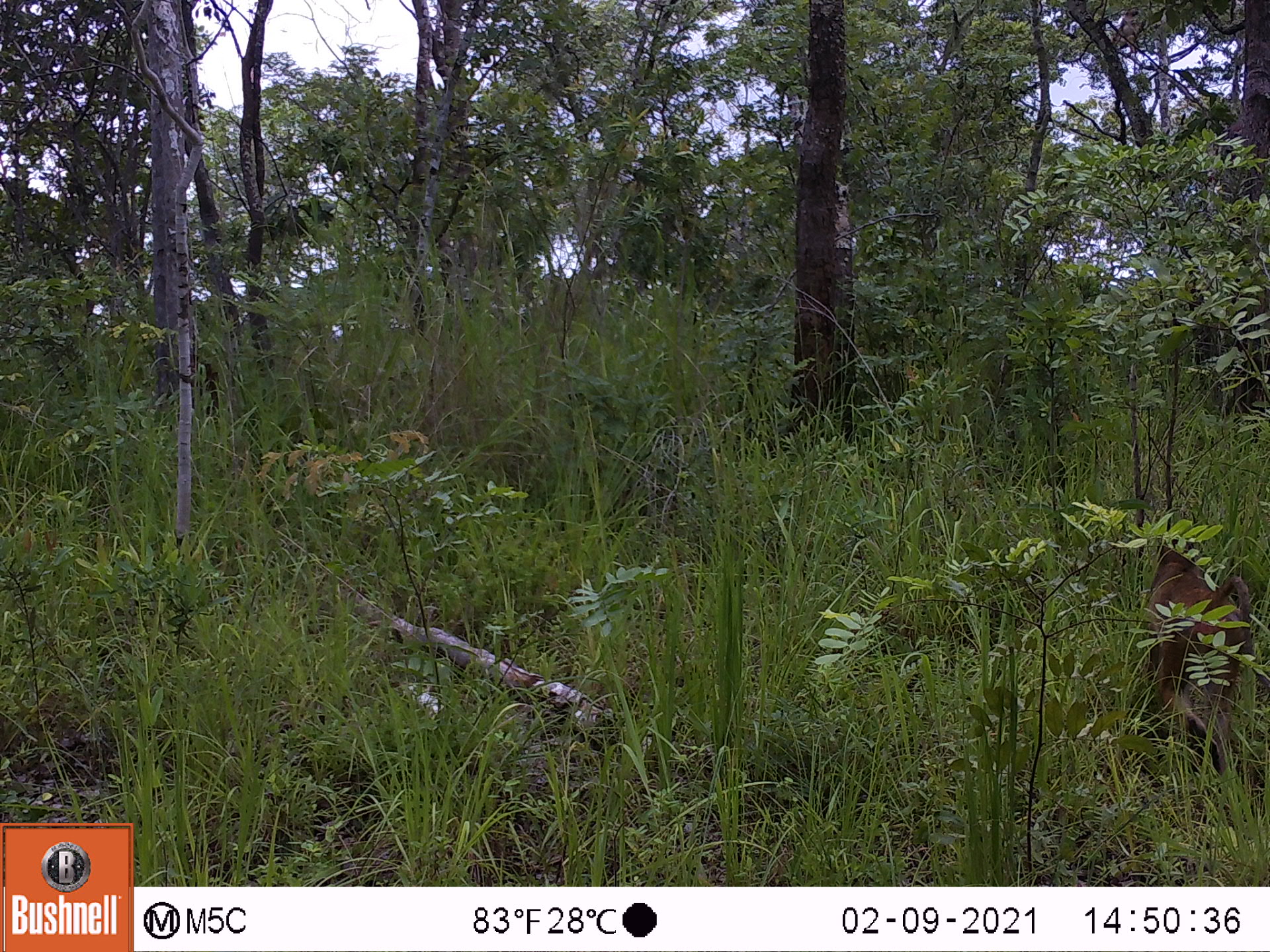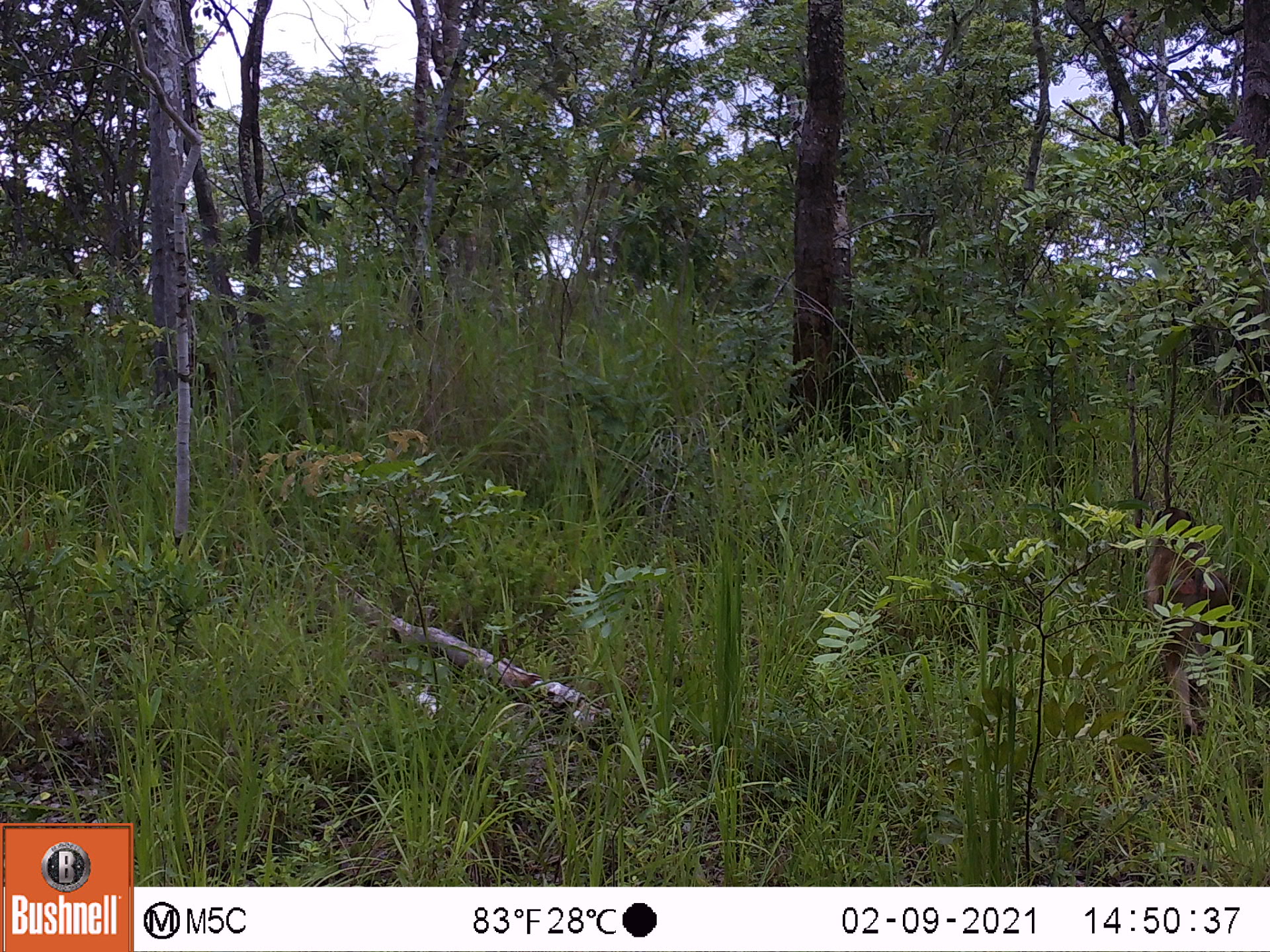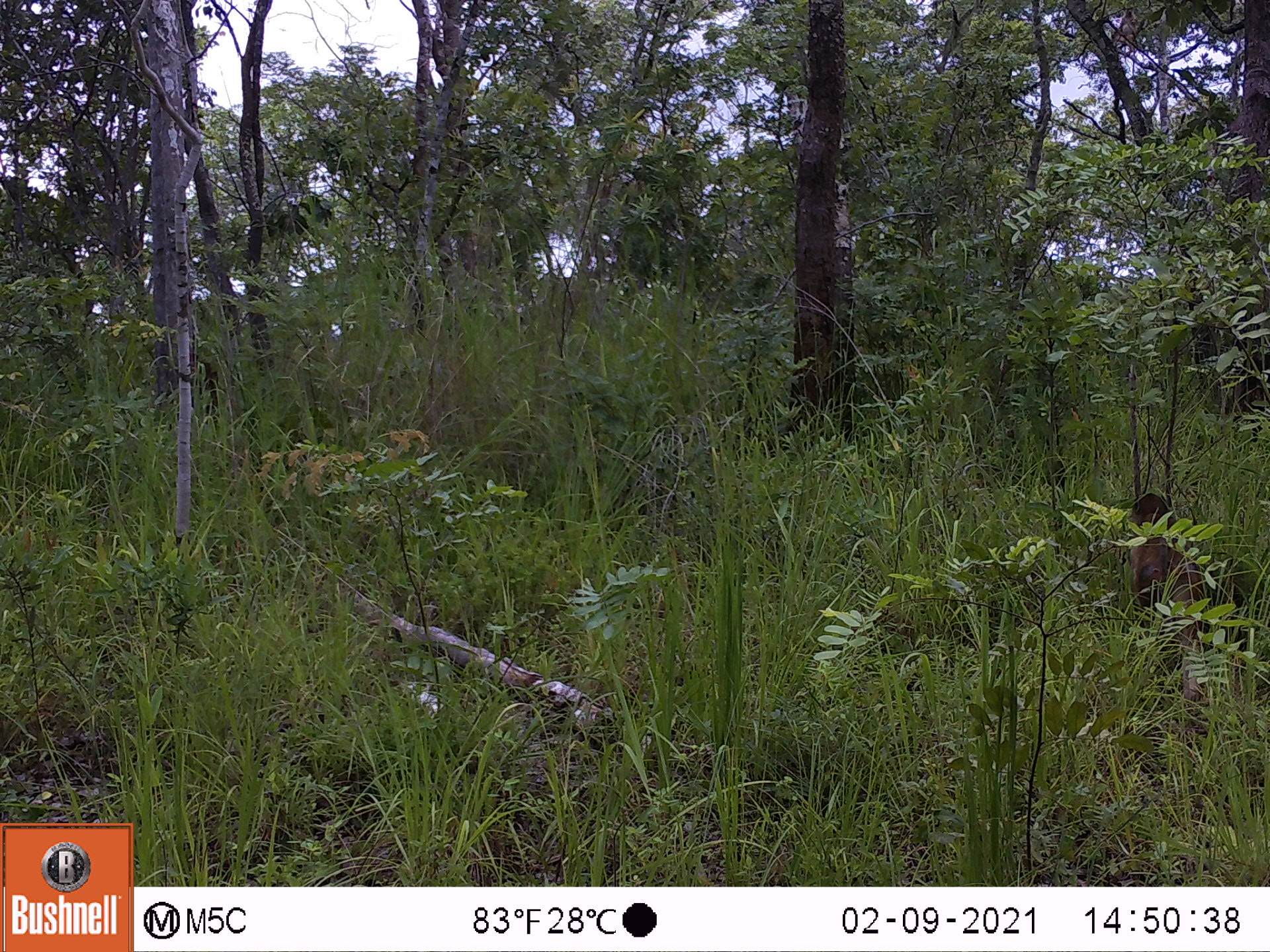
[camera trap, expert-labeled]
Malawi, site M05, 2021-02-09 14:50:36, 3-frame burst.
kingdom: Animalia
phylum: Chordata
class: Mammalia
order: Primates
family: Cercopithecidae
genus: Papio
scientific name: Papio cynocephalus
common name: yellow baboon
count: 1